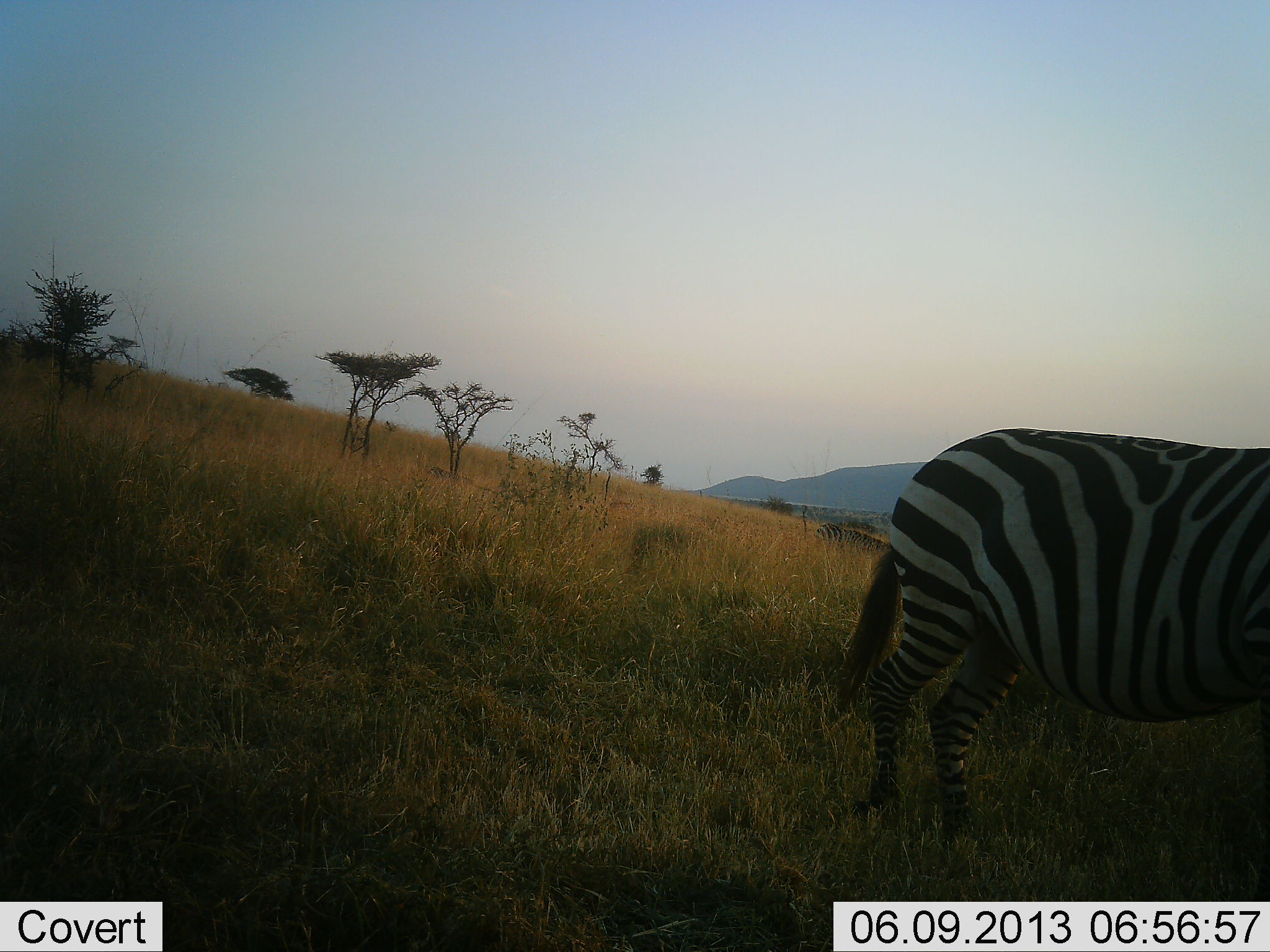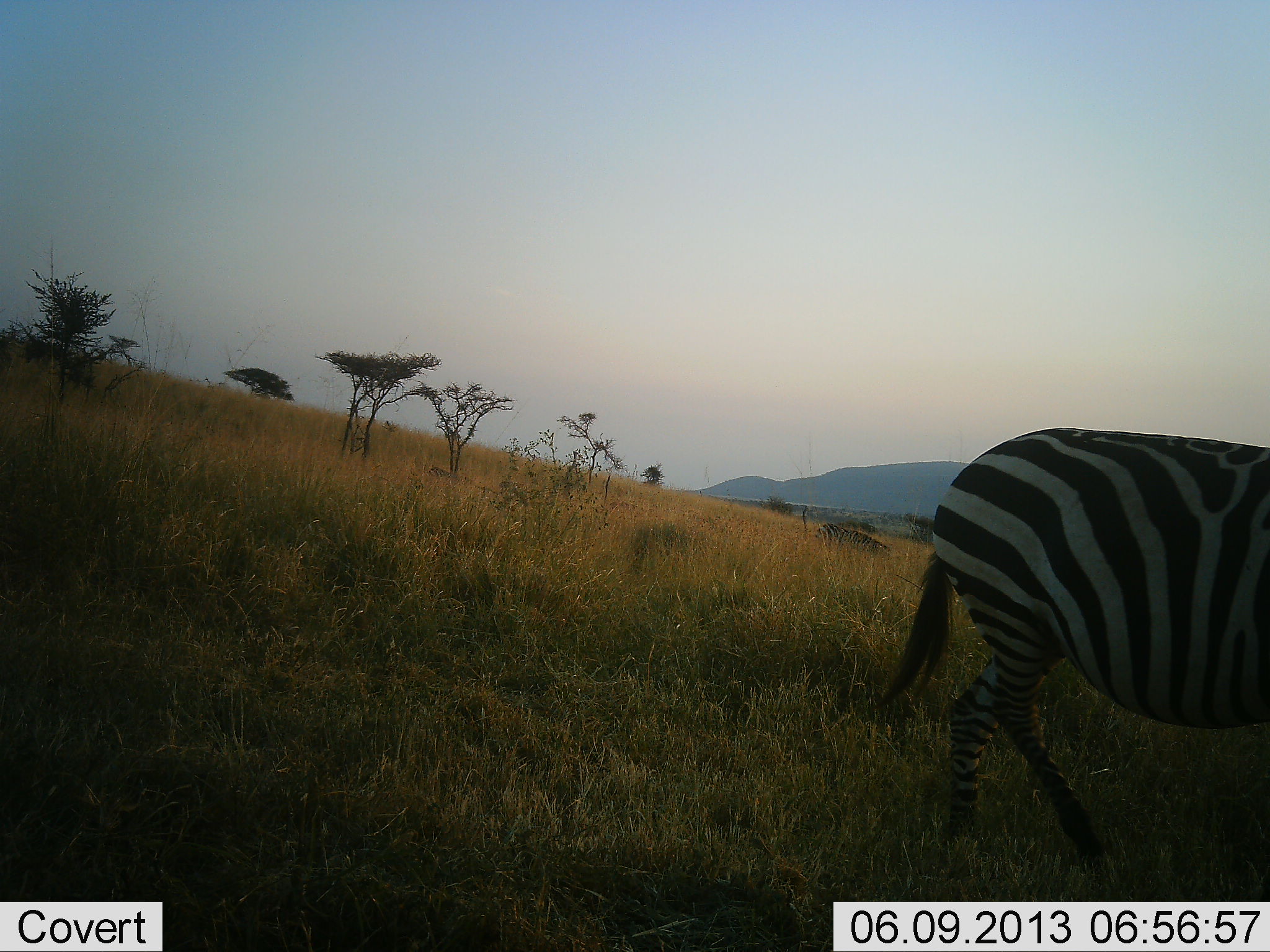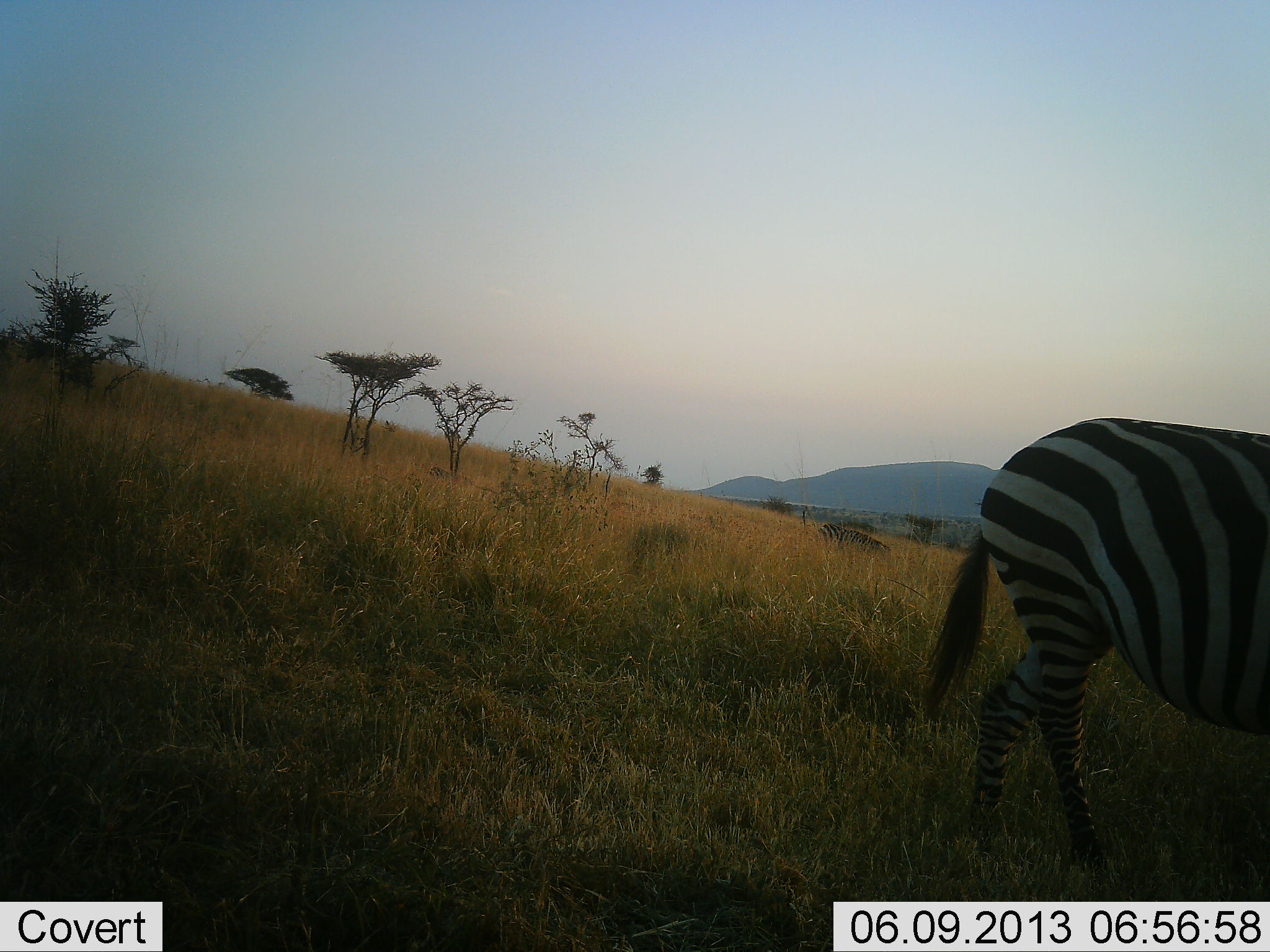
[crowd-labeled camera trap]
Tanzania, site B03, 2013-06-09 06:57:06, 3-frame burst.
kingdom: Animalia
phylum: Chordata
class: Mammalia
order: Perissodactyla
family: Equidae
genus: Equus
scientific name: Equus quagga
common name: plains zebra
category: zebra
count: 1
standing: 0%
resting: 0%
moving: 100%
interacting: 0%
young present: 0%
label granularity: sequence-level